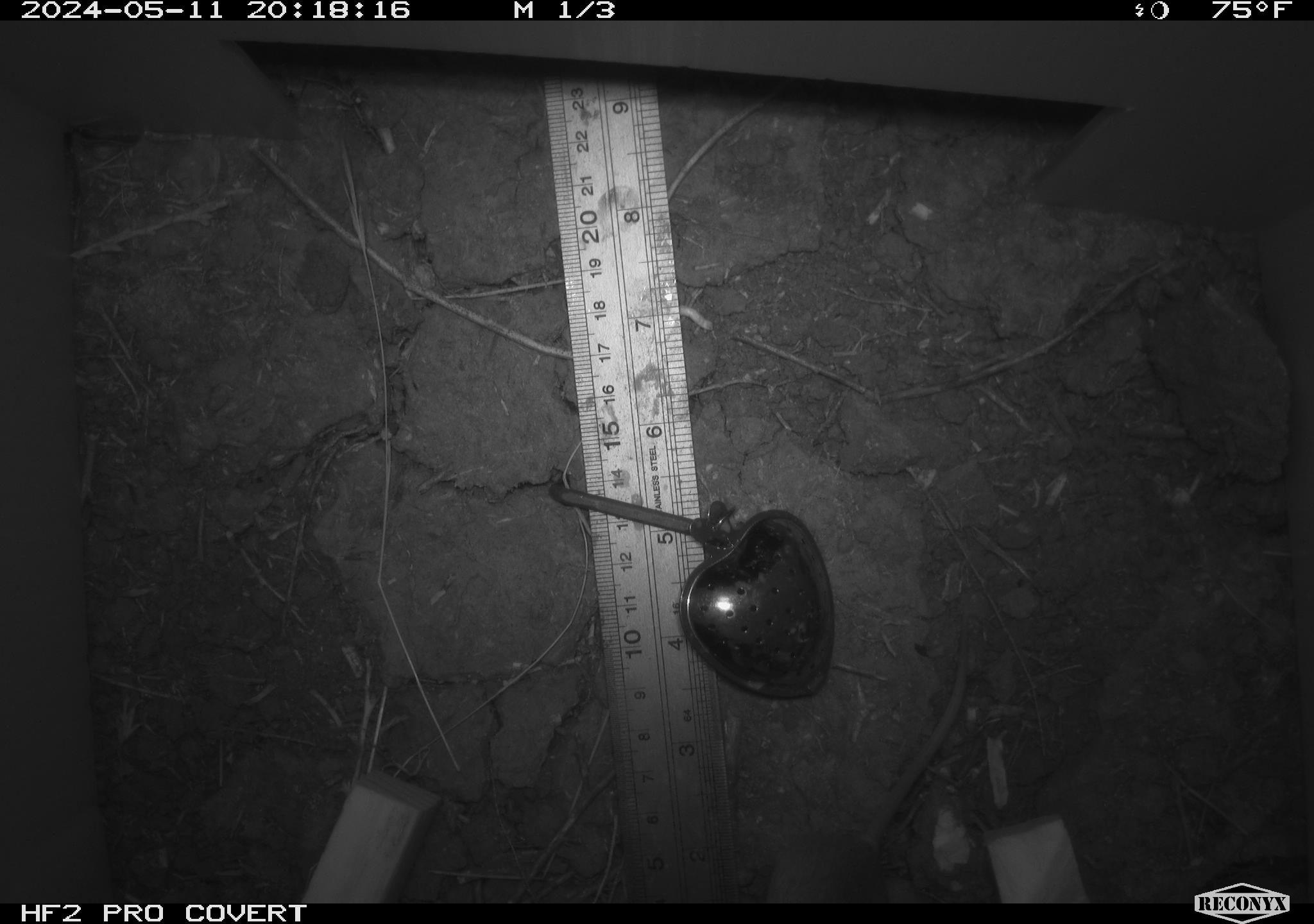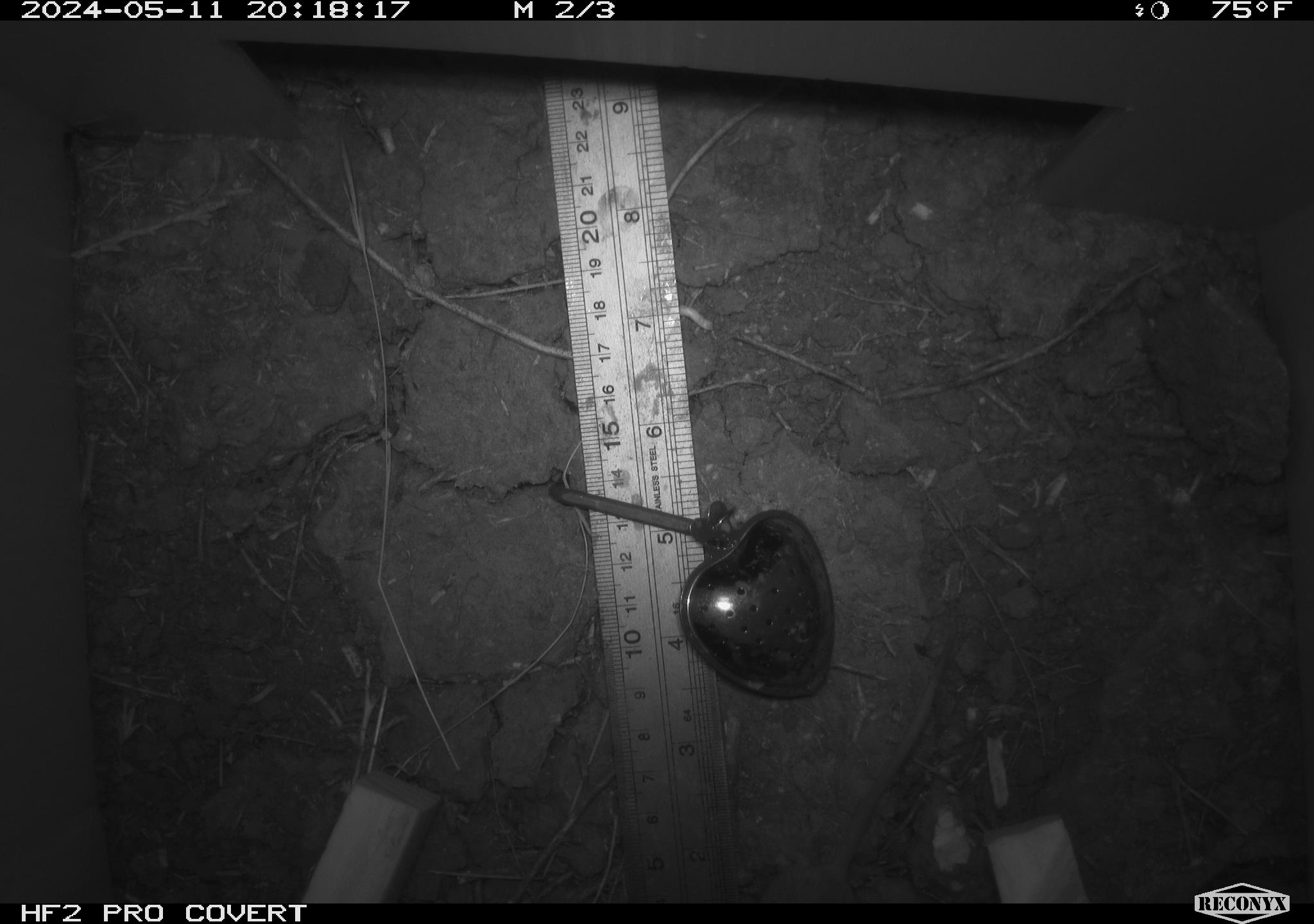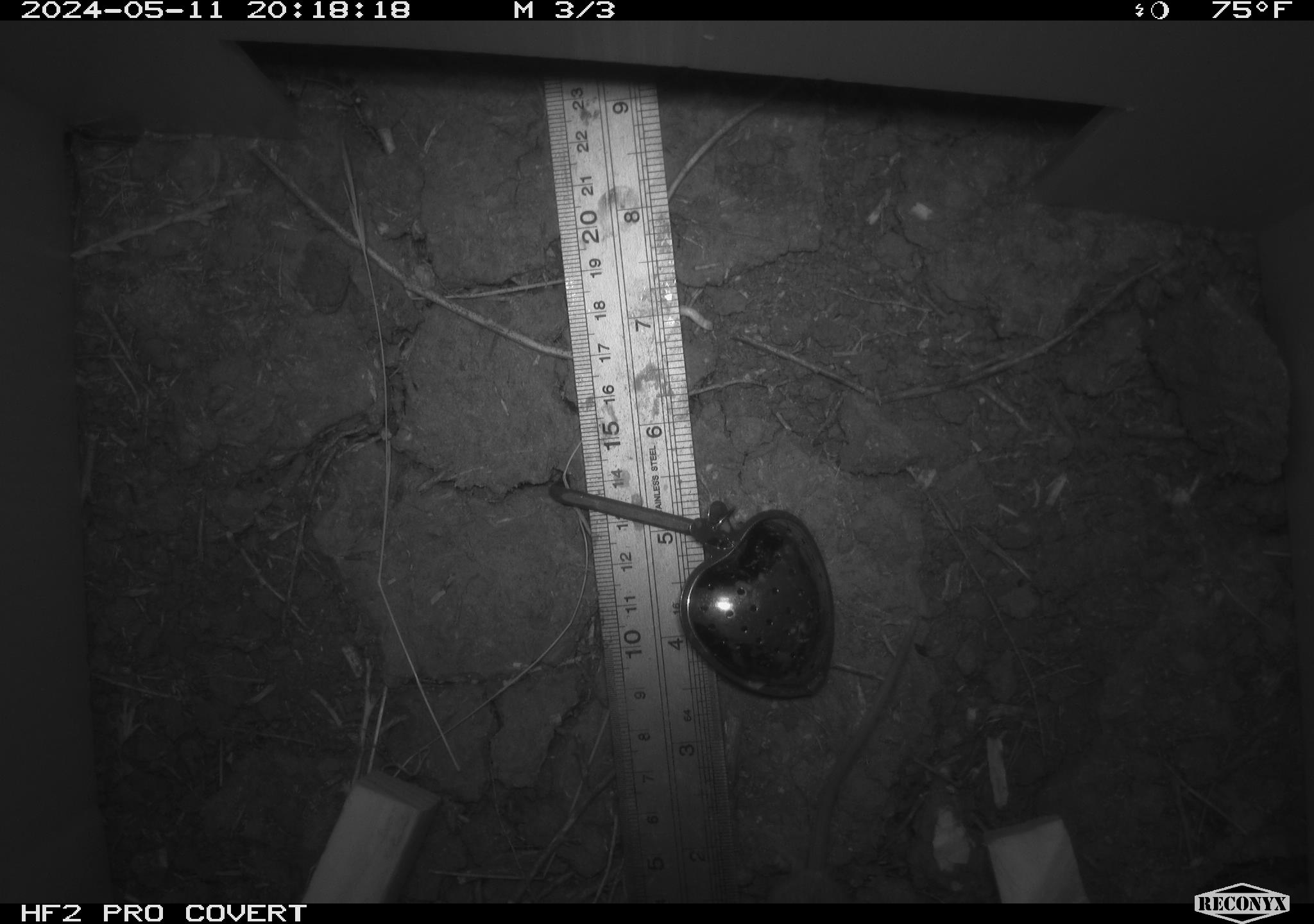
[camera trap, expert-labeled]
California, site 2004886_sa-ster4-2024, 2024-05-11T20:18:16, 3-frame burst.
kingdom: Animalia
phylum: Chordata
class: Mammalia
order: Rodentia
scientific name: Rodentia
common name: mouse species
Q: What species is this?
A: Mouse species (Rodentia).